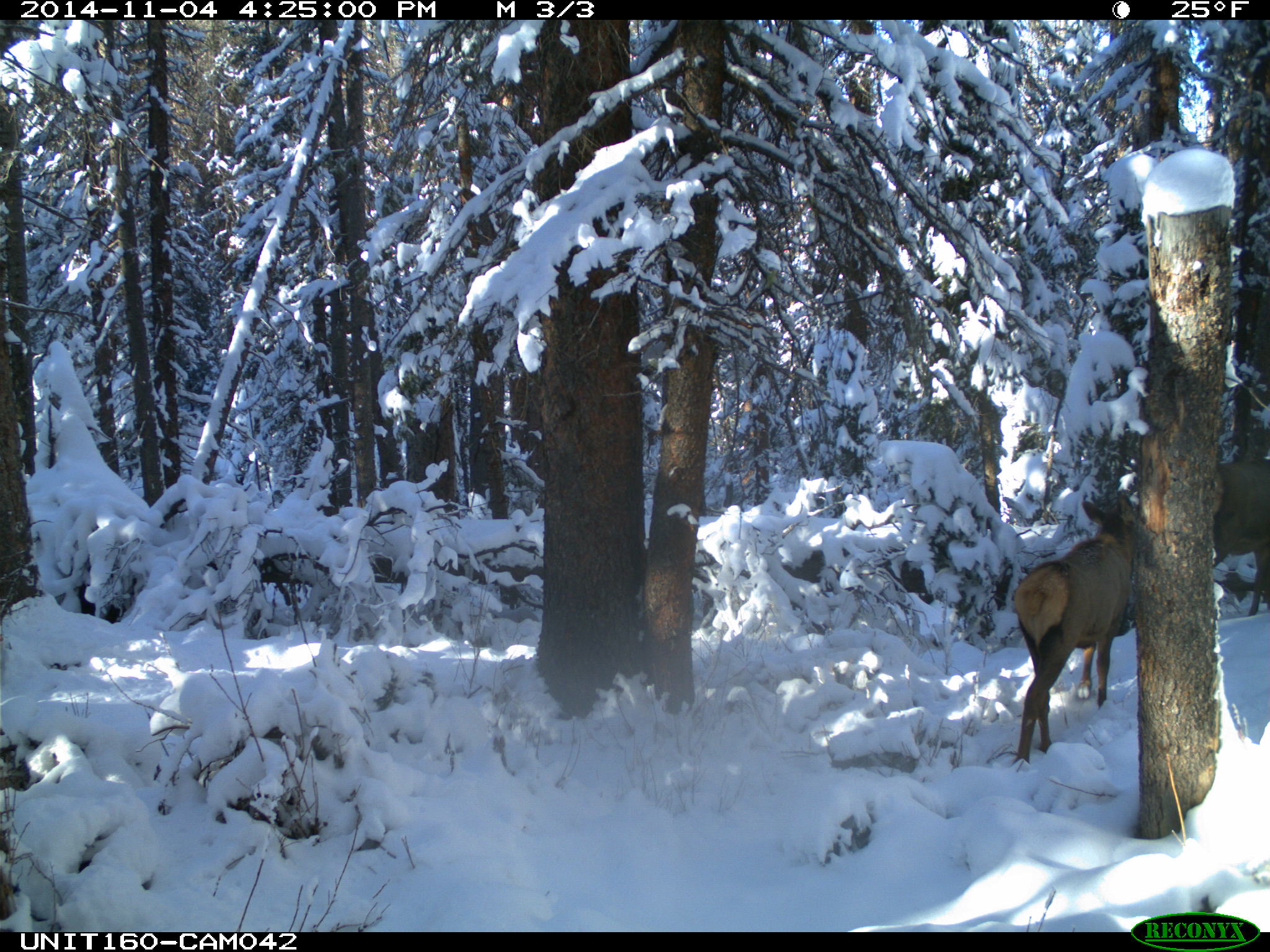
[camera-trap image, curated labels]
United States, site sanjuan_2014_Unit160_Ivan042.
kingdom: Animalia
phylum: Chordata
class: Mammalia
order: Artiodactyla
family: Cervidae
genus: Cervus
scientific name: Cervus elaphus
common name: red deer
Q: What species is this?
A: Cervus elaphus (red deer).